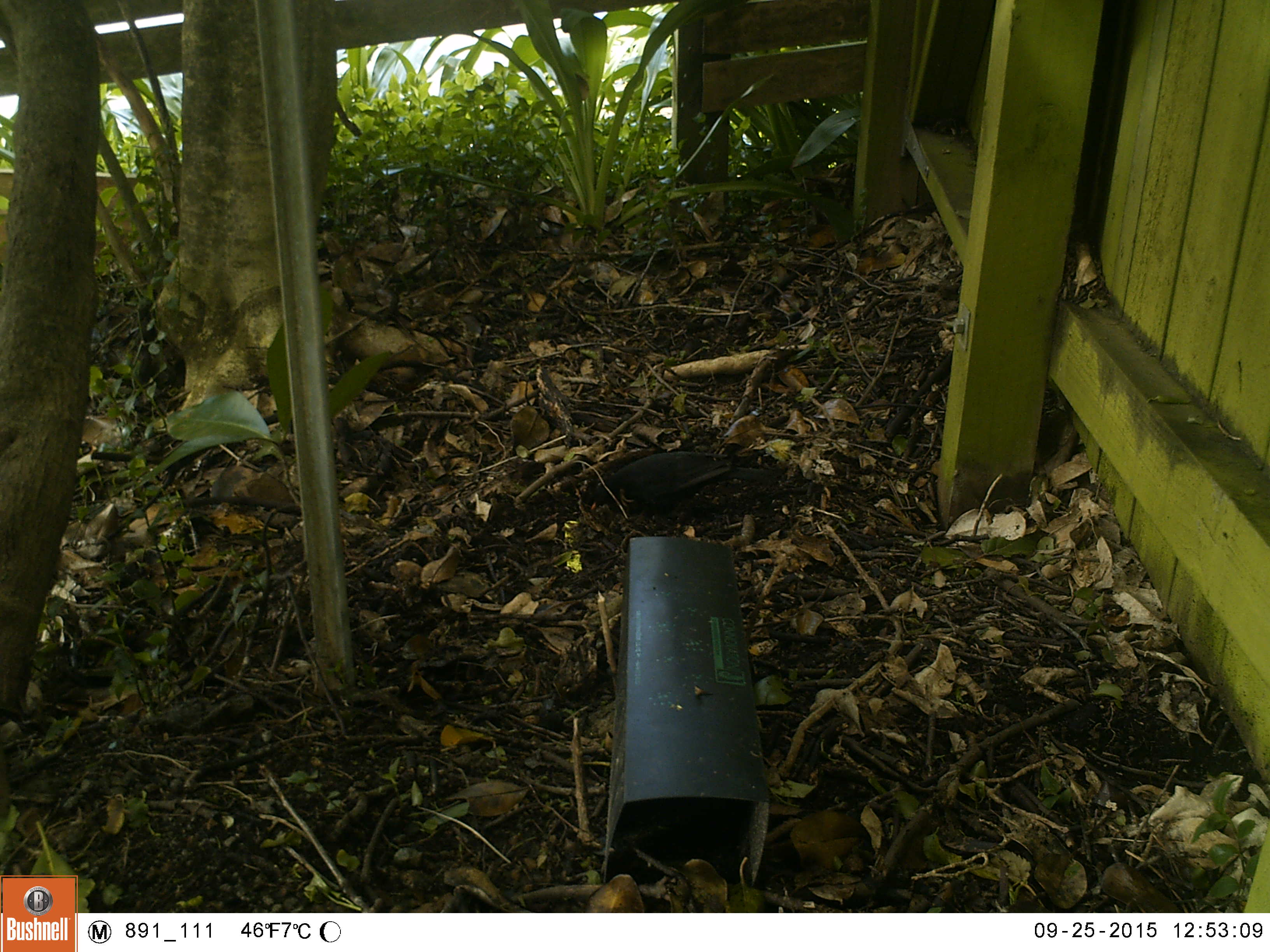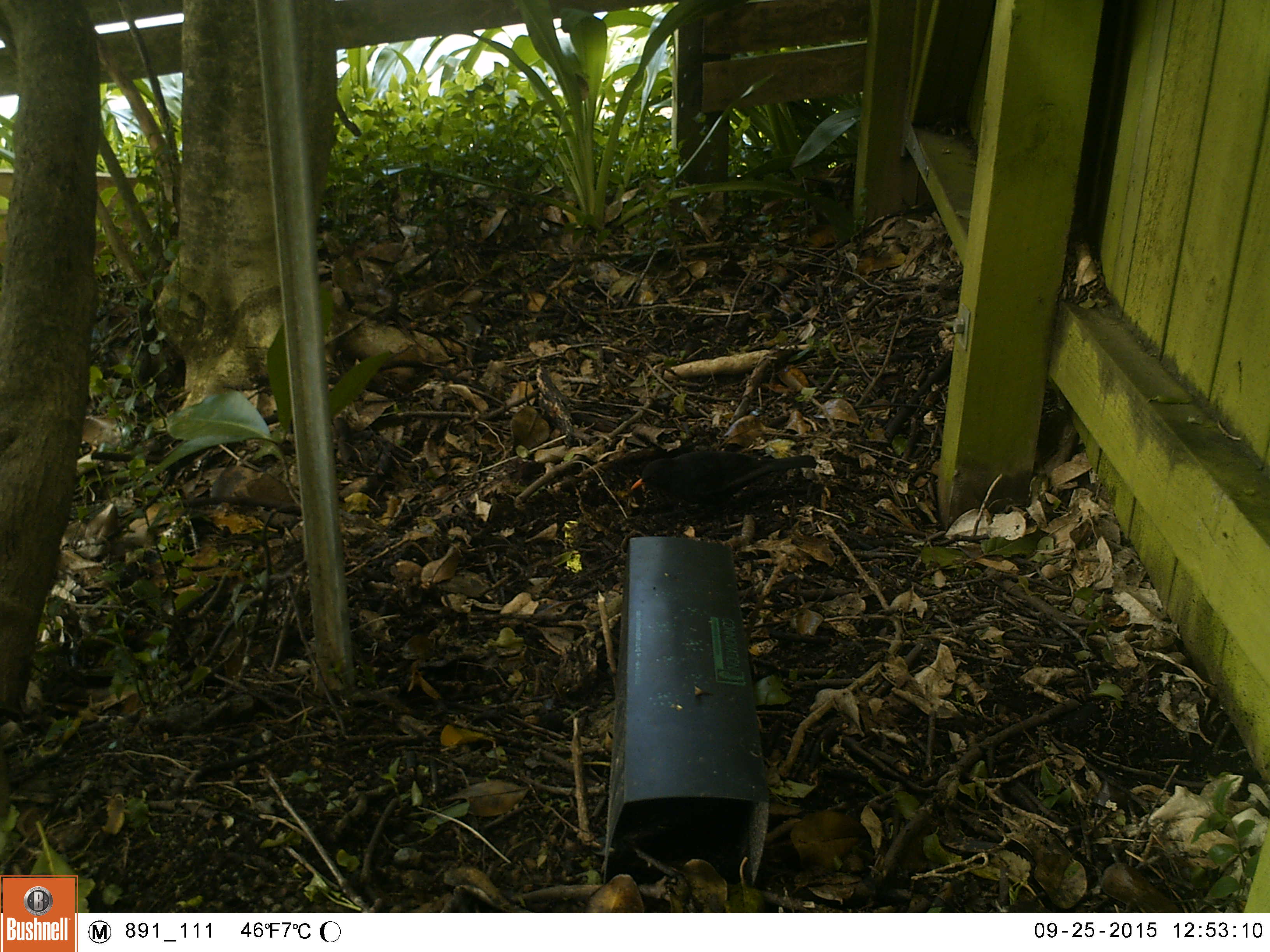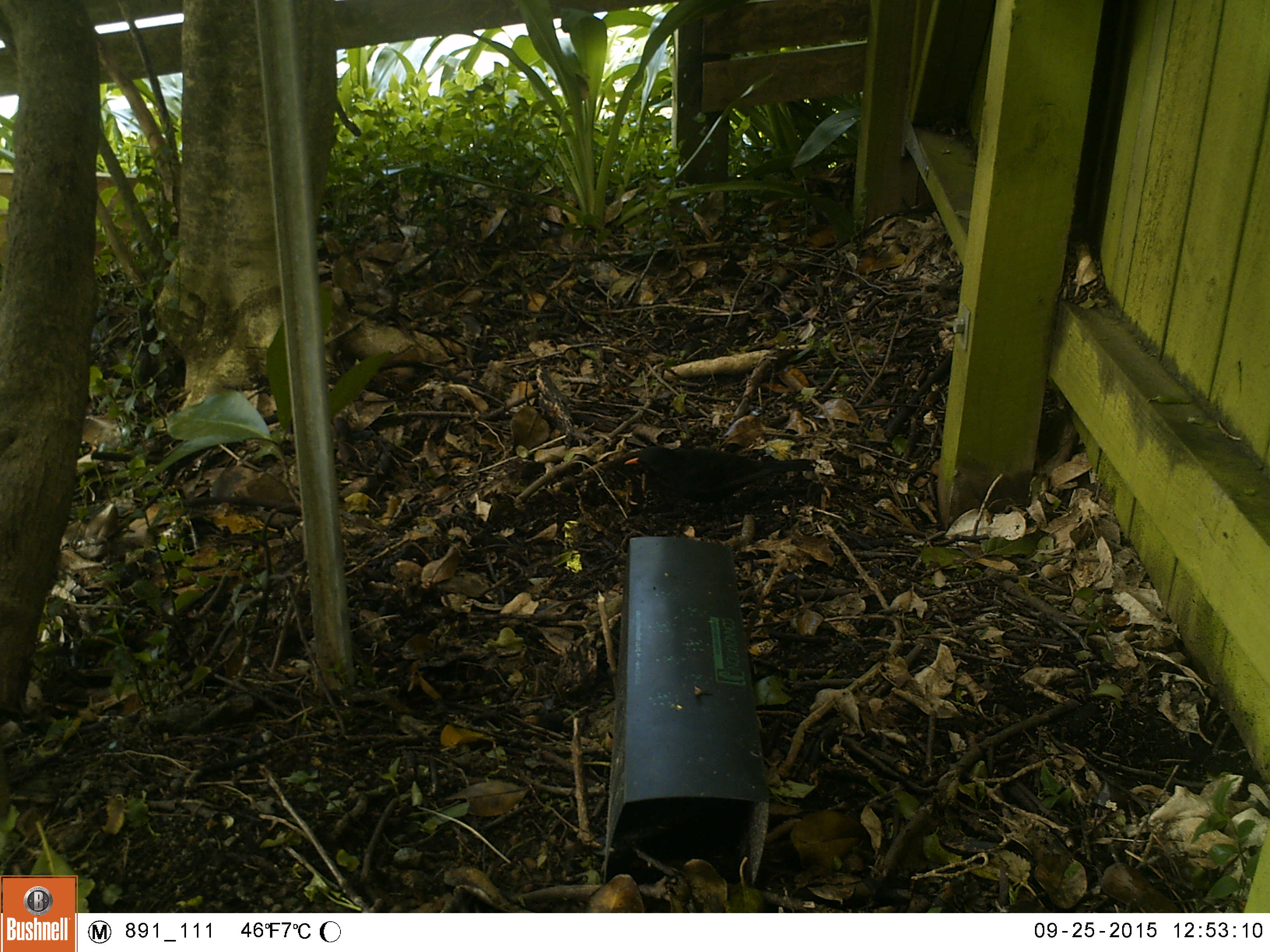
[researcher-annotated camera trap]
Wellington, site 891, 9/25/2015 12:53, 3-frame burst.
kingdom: Animalia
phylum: Chordata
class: Aves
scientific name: Aves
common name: bird